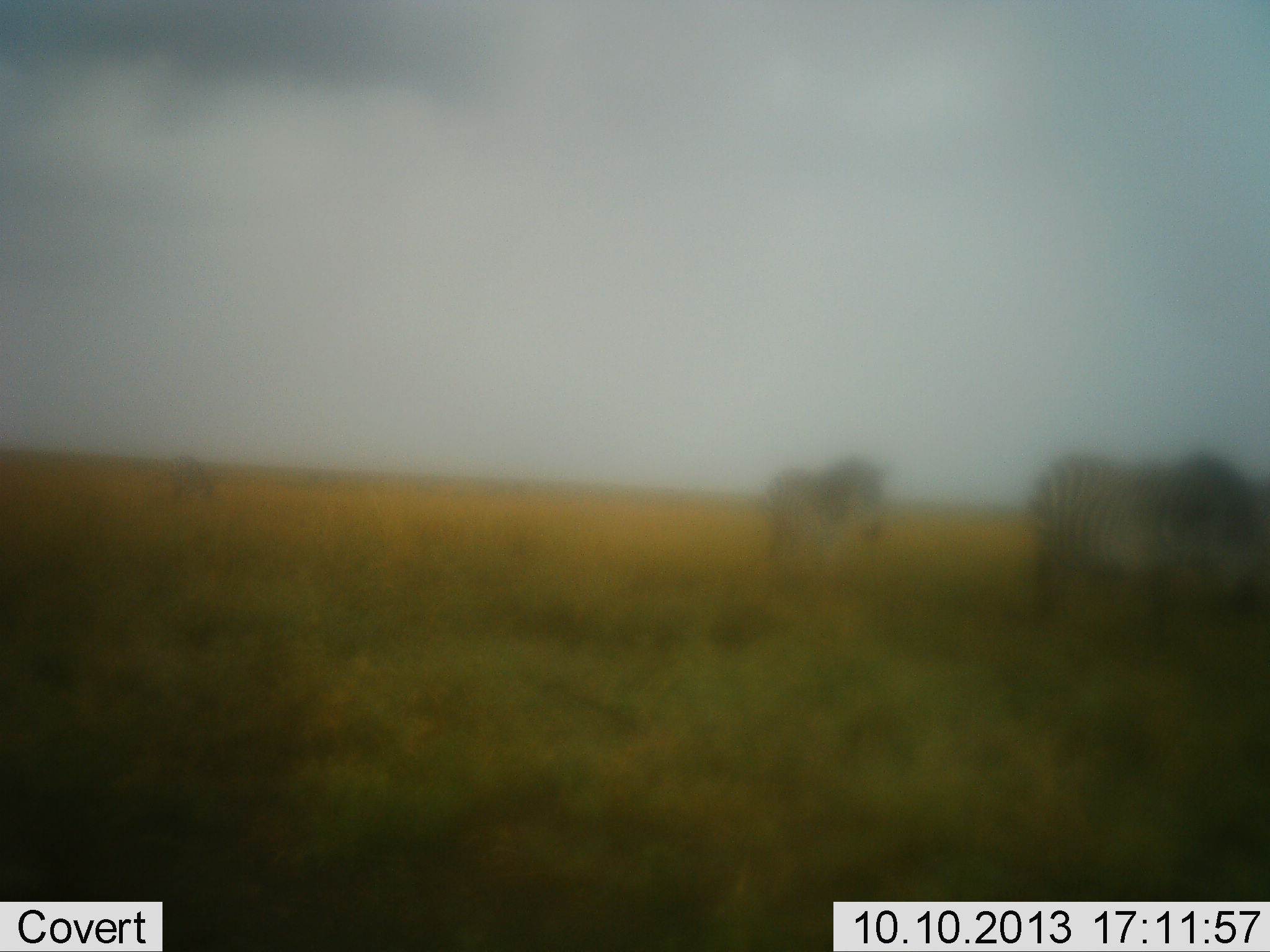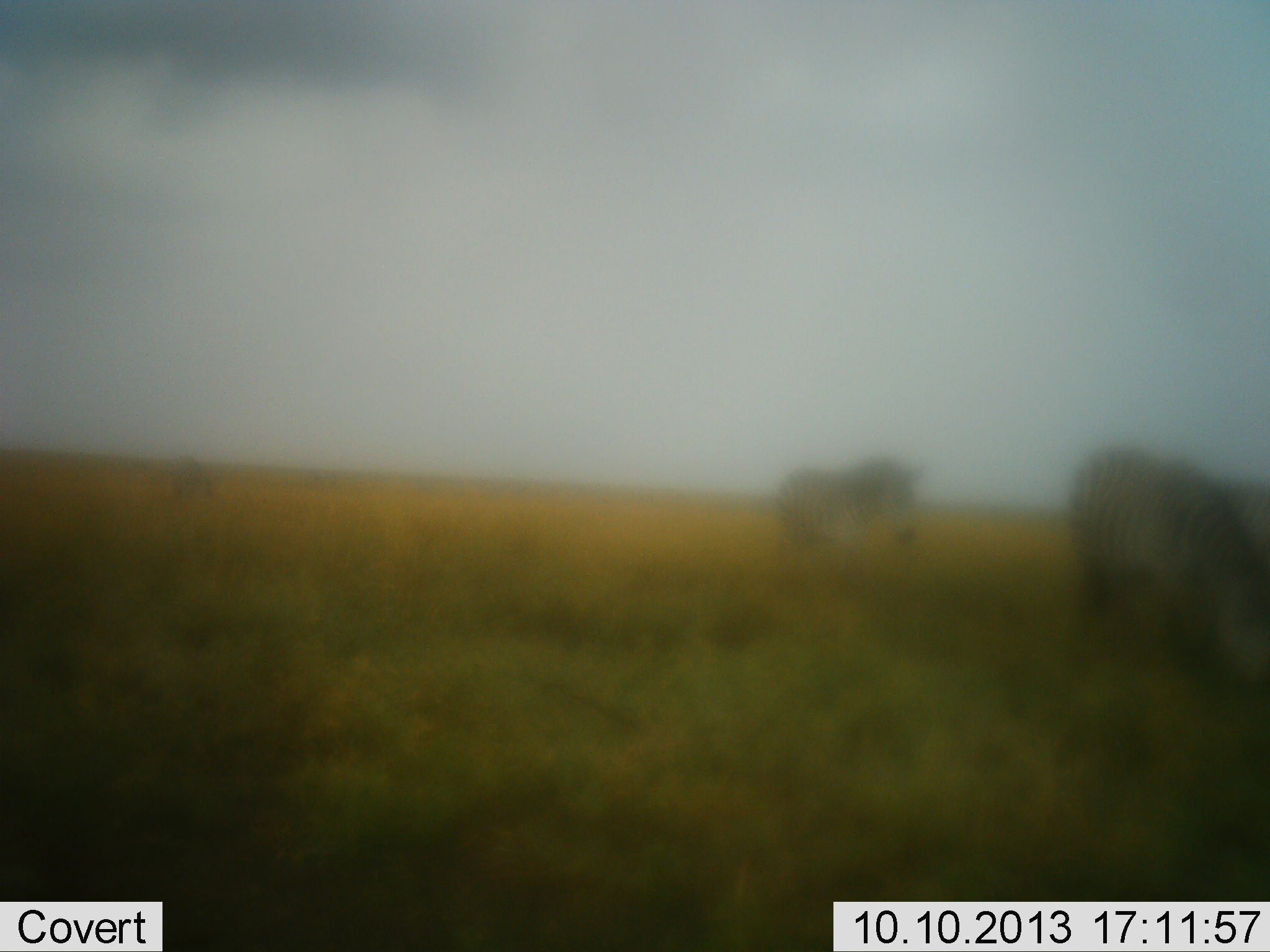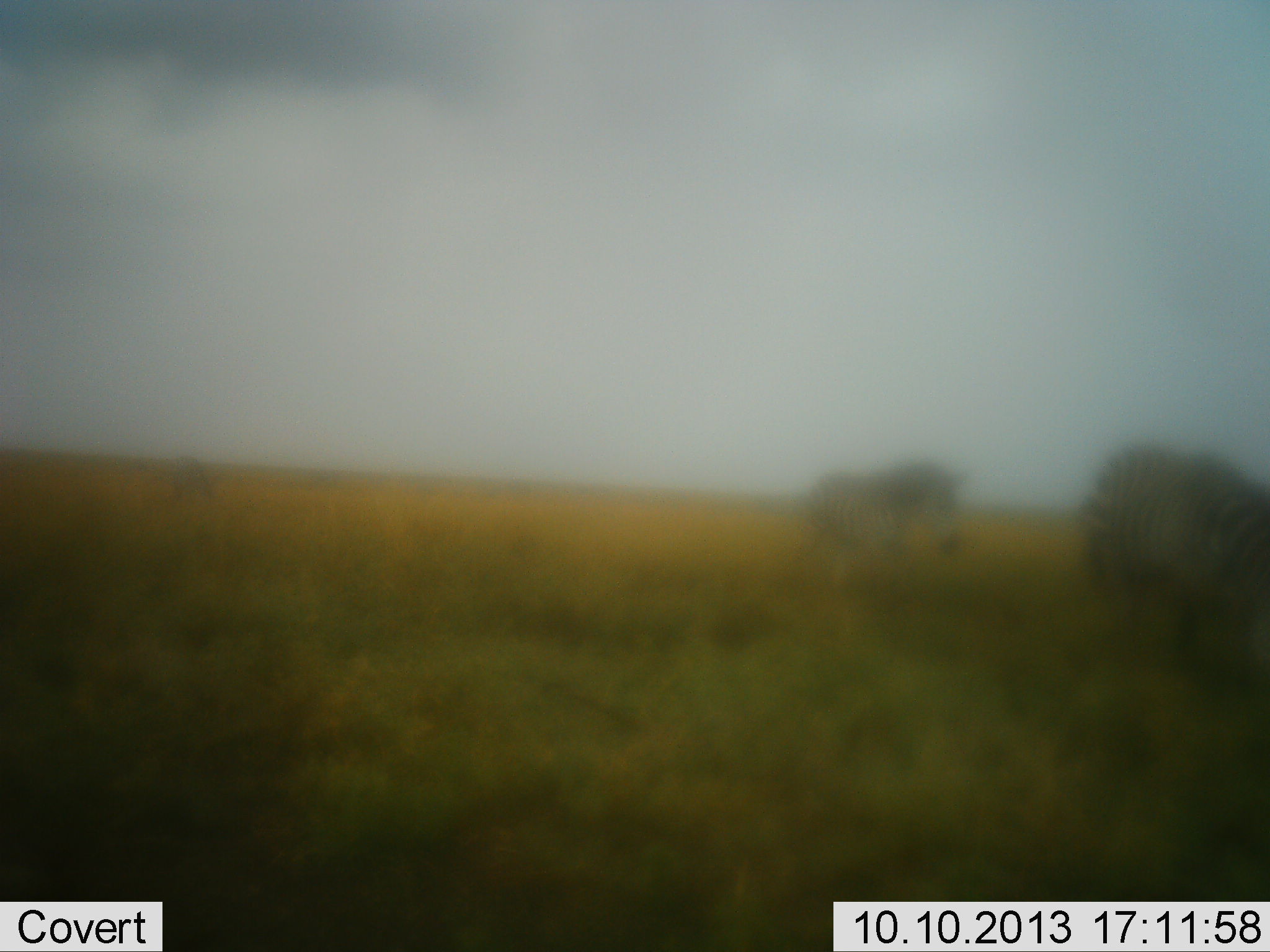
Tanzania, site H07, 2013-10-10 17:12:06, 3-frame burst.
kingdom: Animalia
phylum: Chordata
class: Mammalia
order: Perissodactyla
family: Equidae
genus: Equus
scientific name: Equus quagga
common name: plains zebra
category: zebra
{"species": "zebra (plains zebra) (Equus quagga)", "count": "2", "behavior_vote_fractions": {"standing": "28%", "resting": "0%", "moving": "86%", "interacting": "0%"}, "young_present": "0%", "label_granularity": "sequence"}